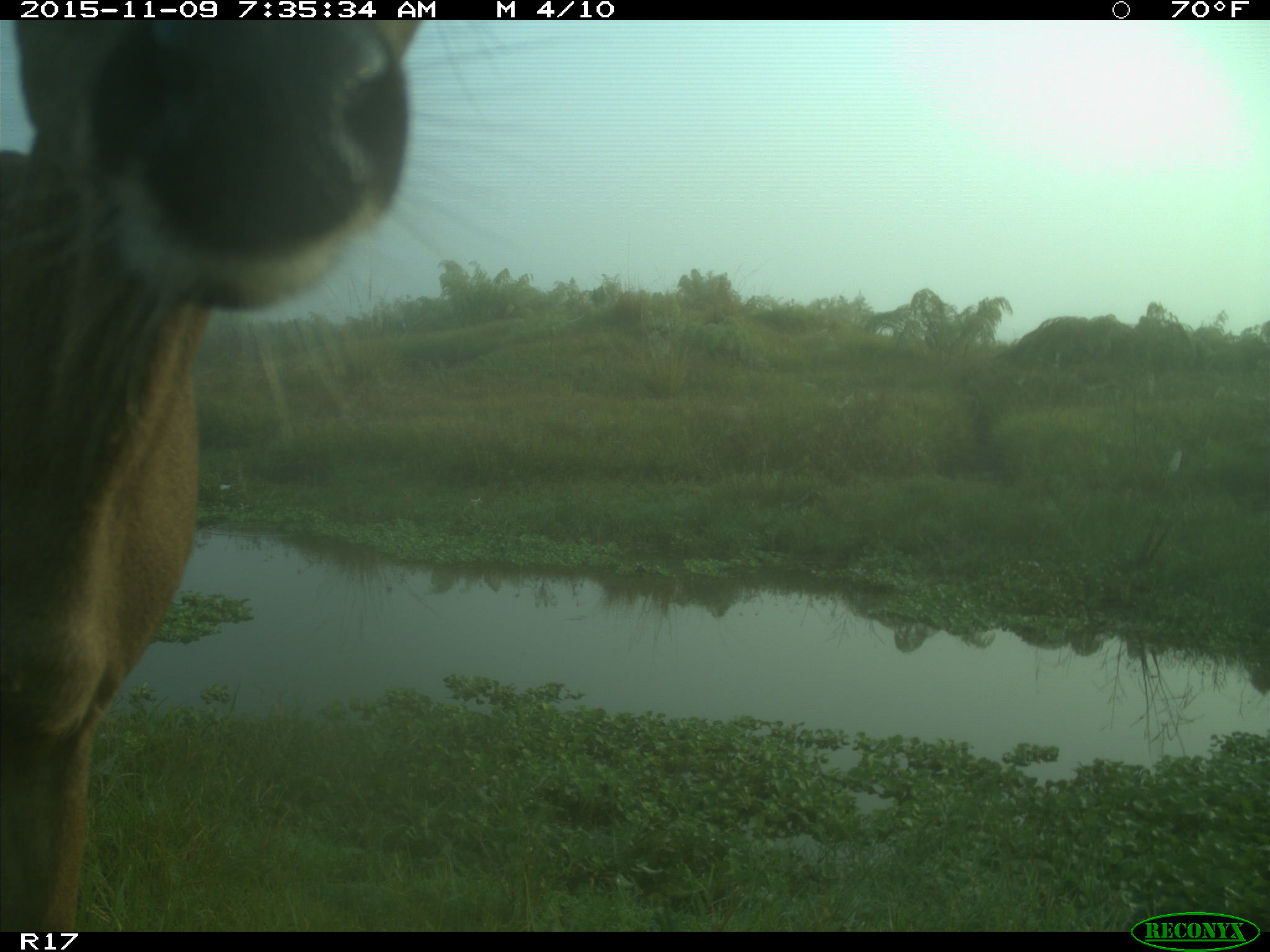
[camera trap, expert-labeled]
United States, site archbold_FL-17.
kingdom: Animalia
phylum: Chordata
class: Mammalia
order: Artiodactyla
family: Cervidae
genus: Odocoileus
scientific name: Odocoileus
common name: deer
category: unidentified deer